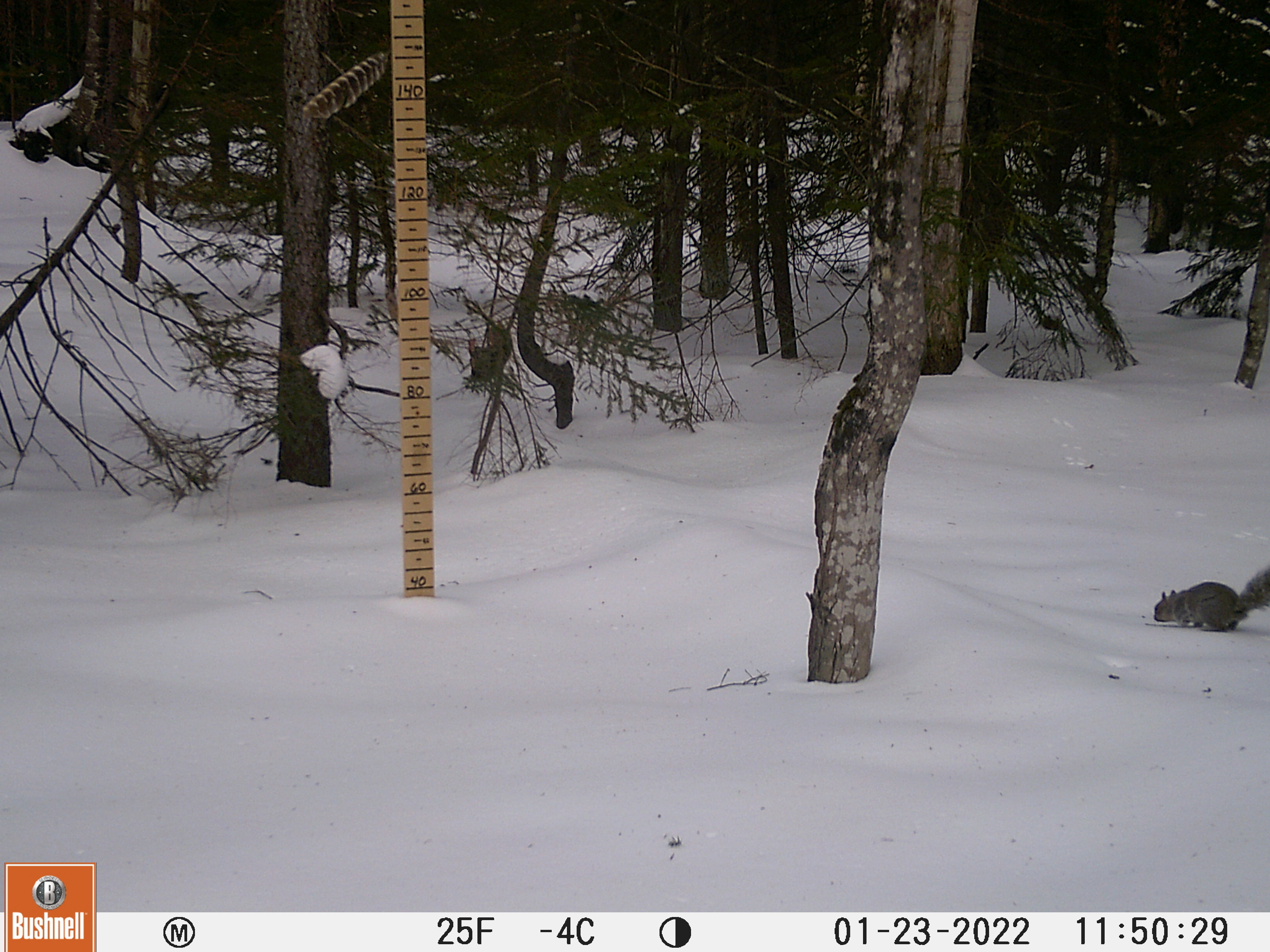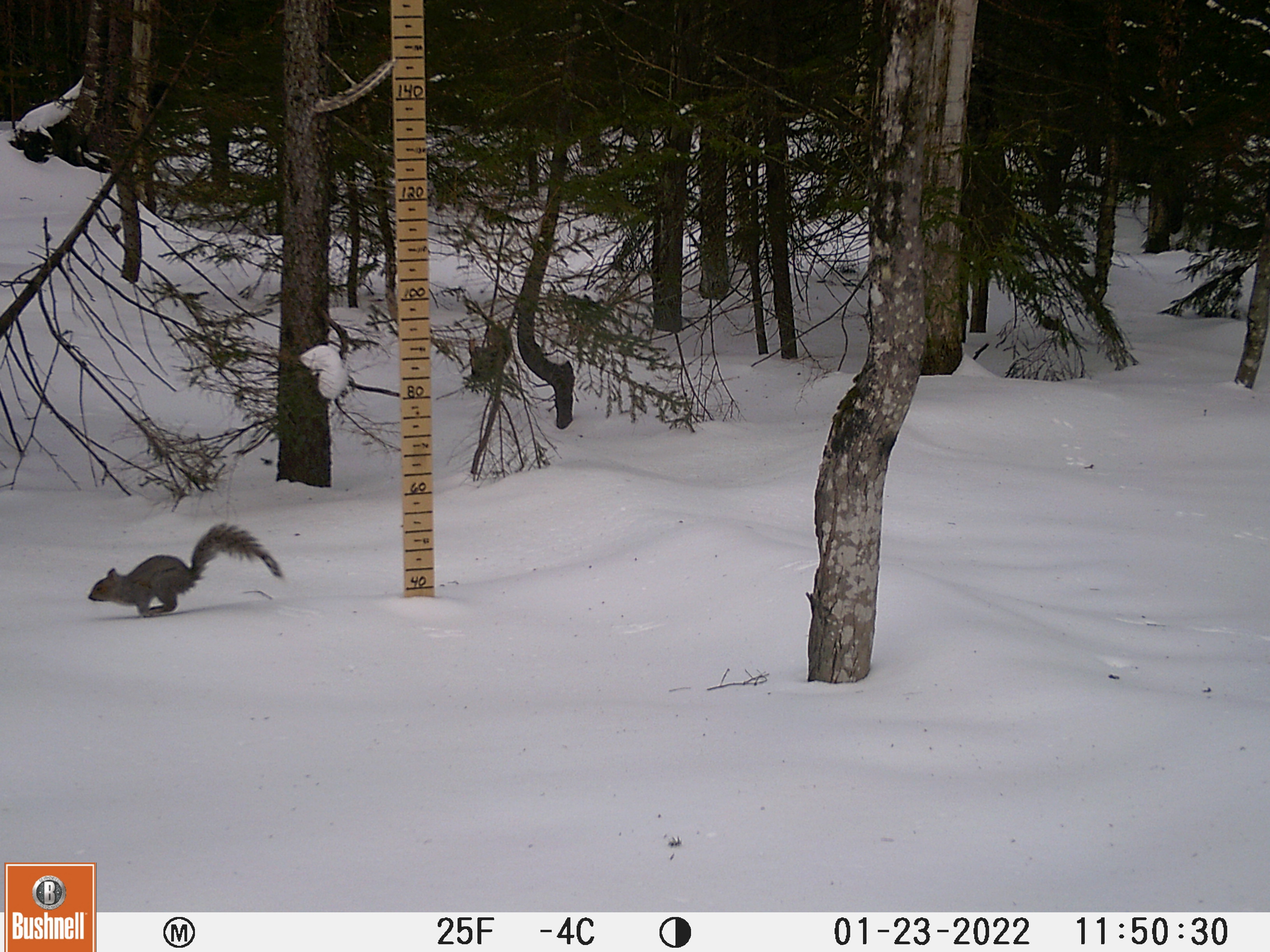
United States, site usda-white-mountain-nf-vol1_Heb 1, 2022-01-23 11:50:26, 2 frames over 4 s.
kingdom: Animalia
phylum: Chordata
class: Mammalia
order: Rodentia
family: Sciuridae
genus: Sciurus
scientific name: Sciurus carolinensis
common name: gray squirrel